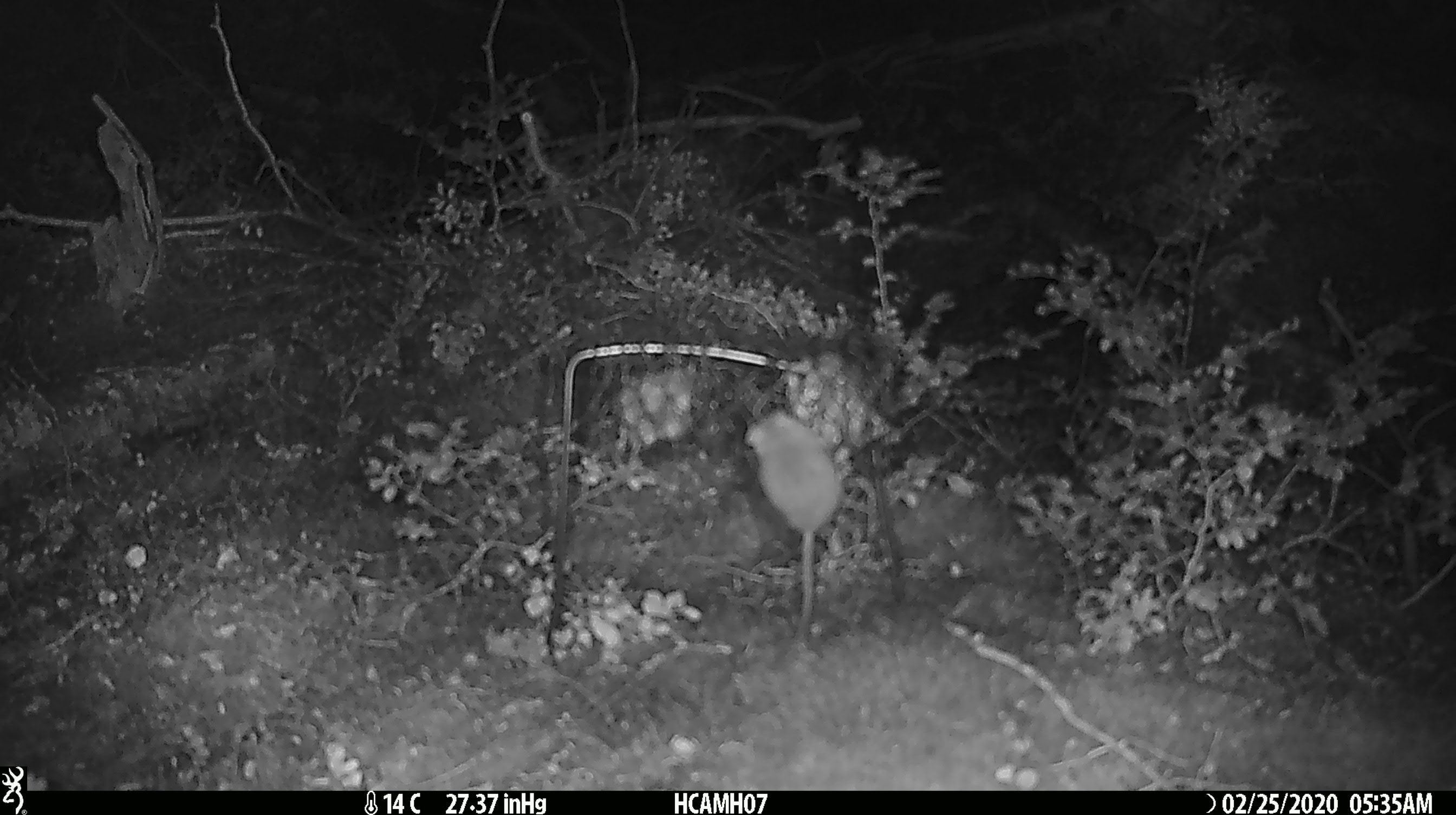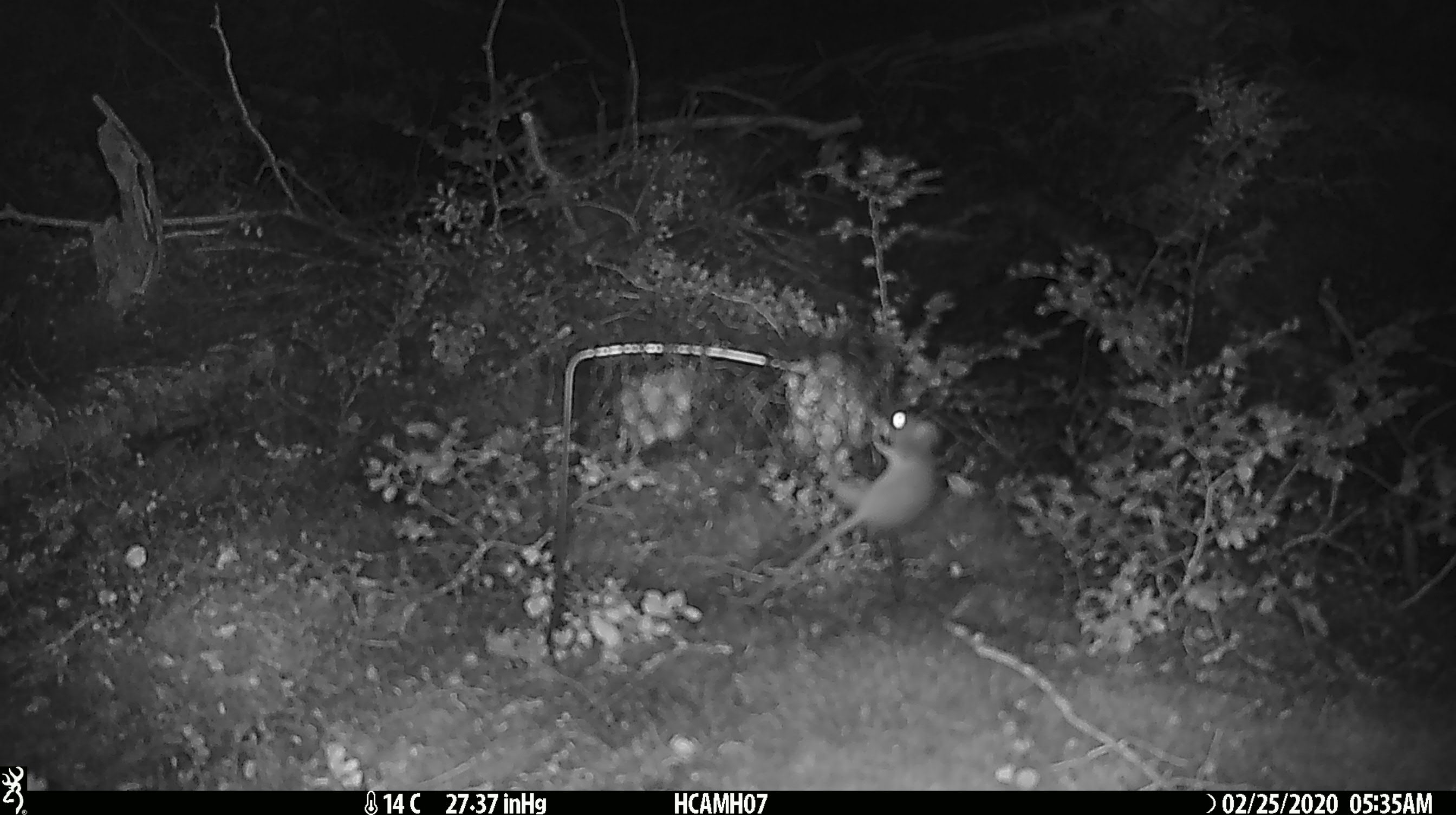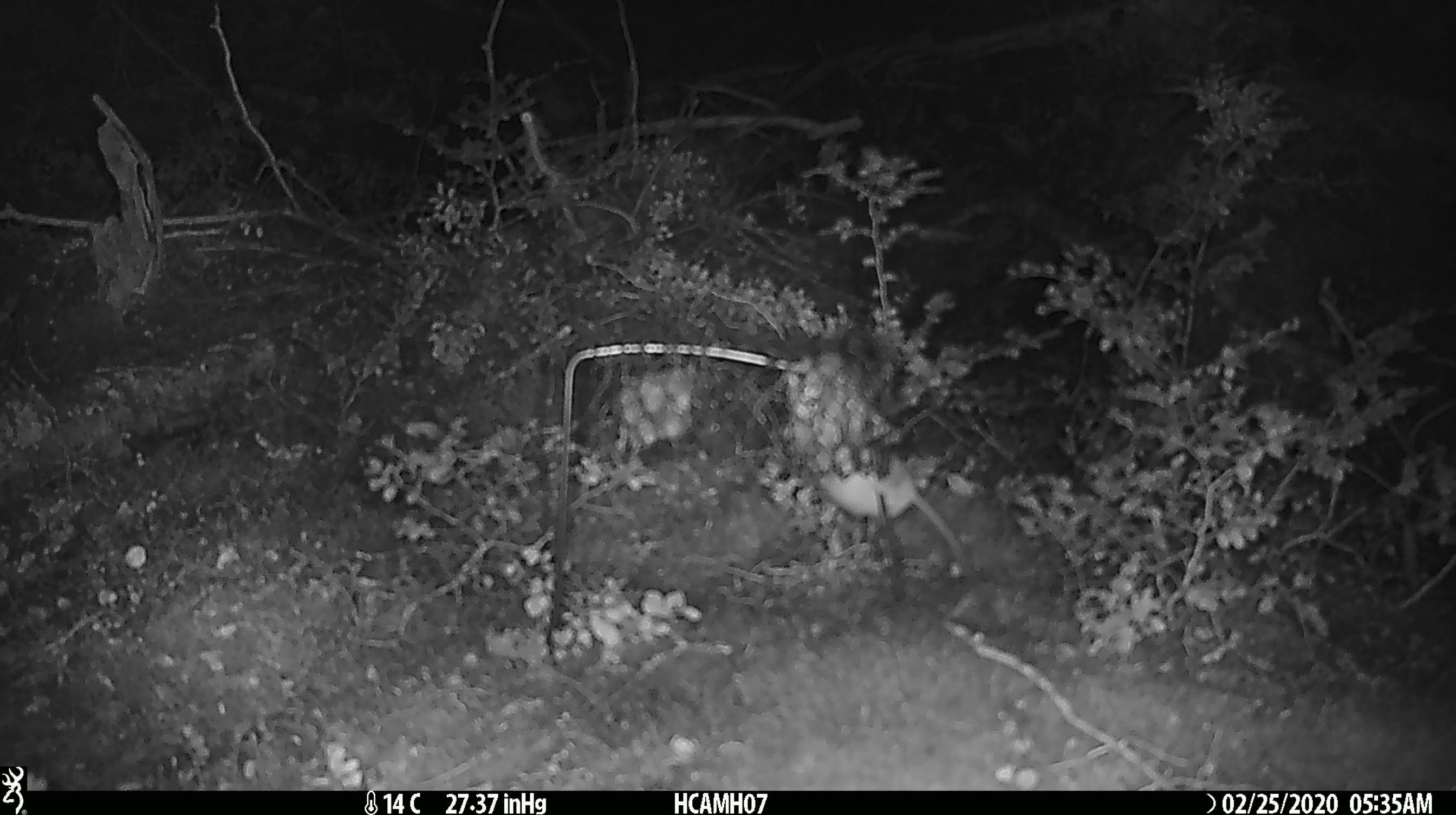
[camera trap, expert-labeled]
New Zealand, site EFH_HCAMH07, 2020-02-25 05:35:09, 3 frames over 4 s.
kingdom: Animalia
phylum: Chordata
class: Mammalia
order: Rodentia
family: Muridae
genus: Mus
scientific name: Mus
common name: mouse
Mouse (Mus).